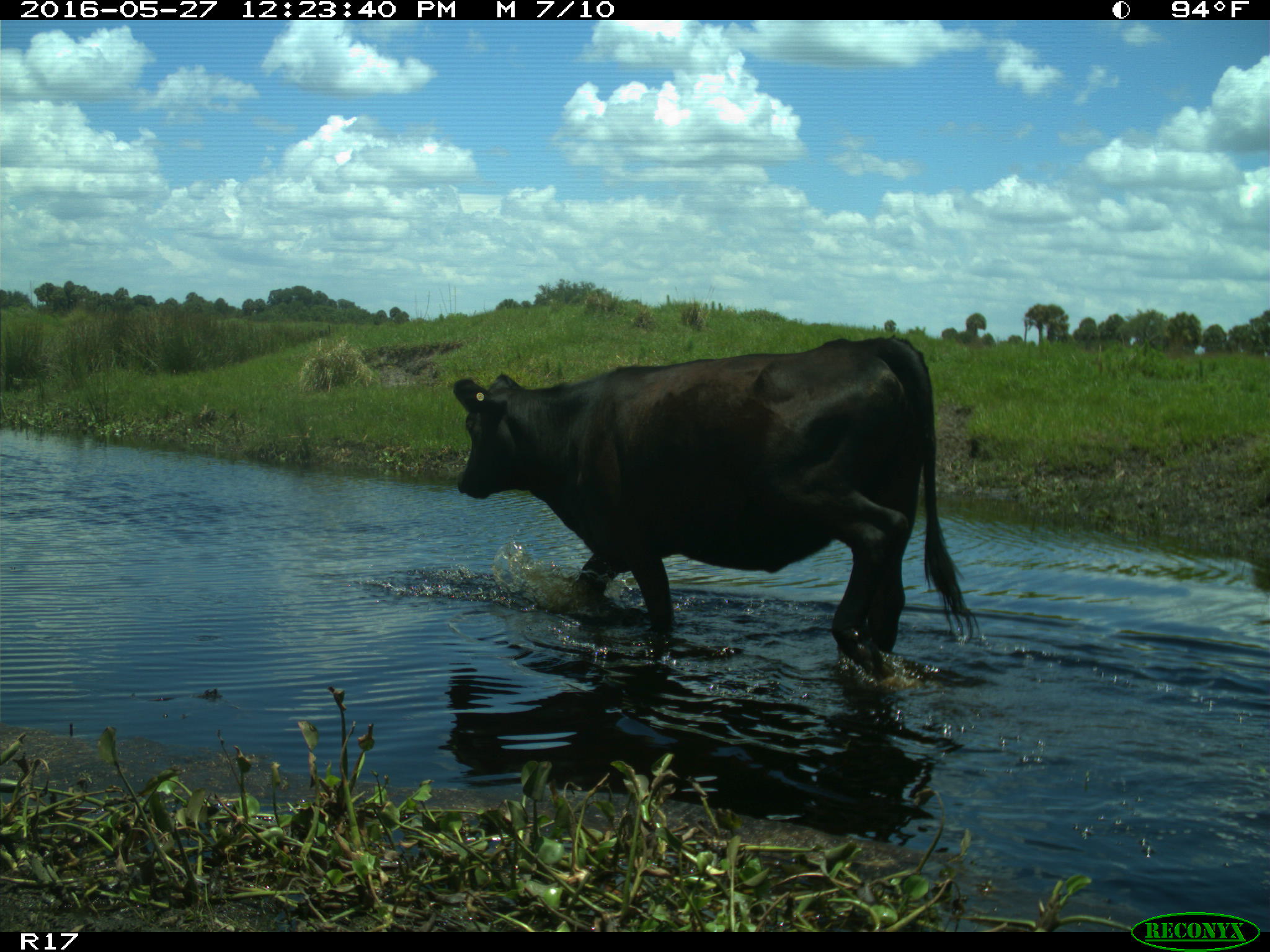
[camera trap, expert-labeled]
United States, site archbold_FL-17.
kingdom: Animalia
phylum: Chordata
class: Mammalia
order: Artiodactyla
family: Bovidae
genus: Bos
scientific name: Bos taurus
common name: domestic cow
Bos taurus (domestic cow).